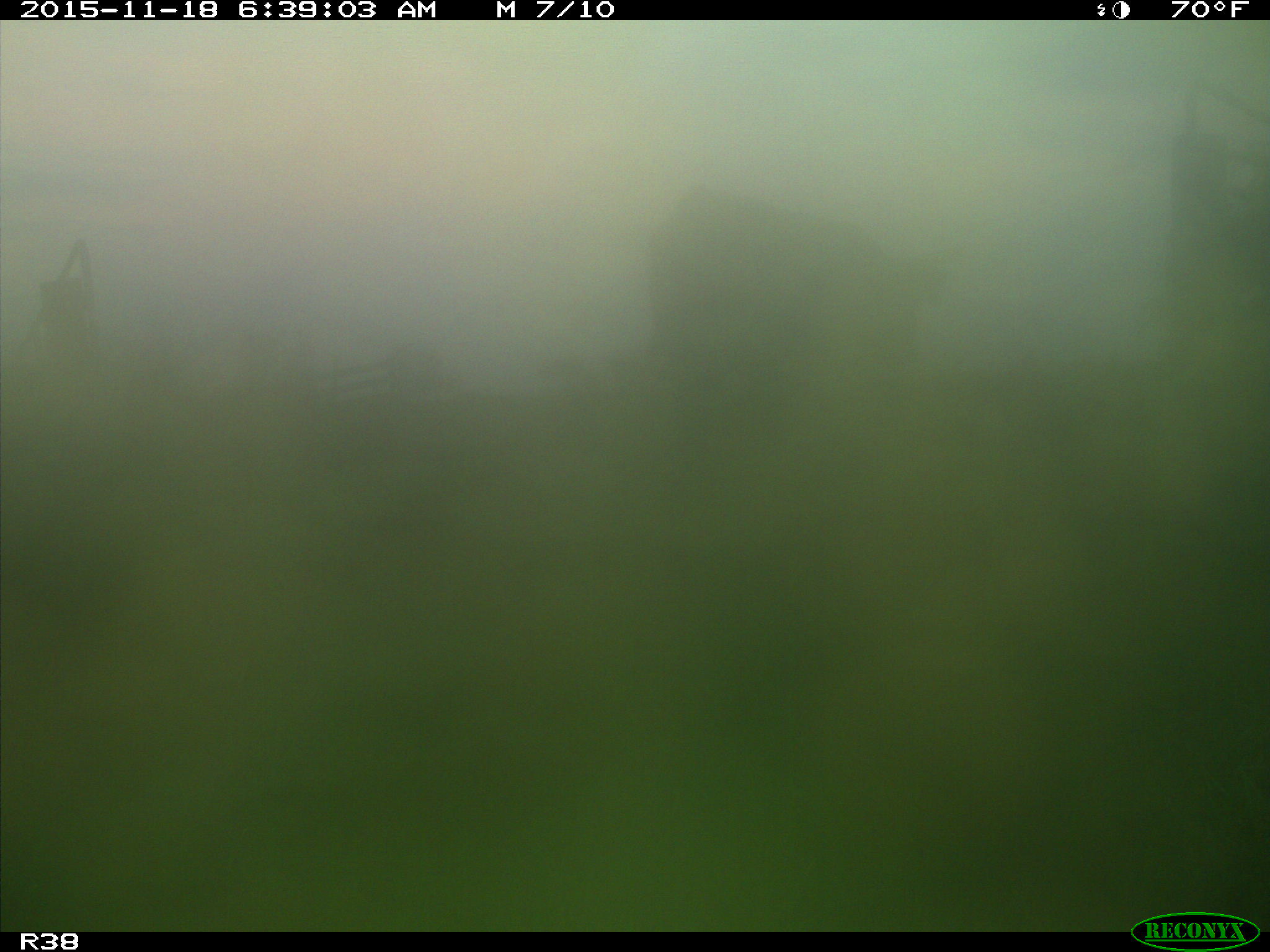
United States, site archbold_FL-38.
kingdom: Animalia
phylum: Chordata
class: Mammalia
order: Artiodactyla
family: Bovidae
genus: Bos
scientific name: Bos taurus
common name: domestic cow